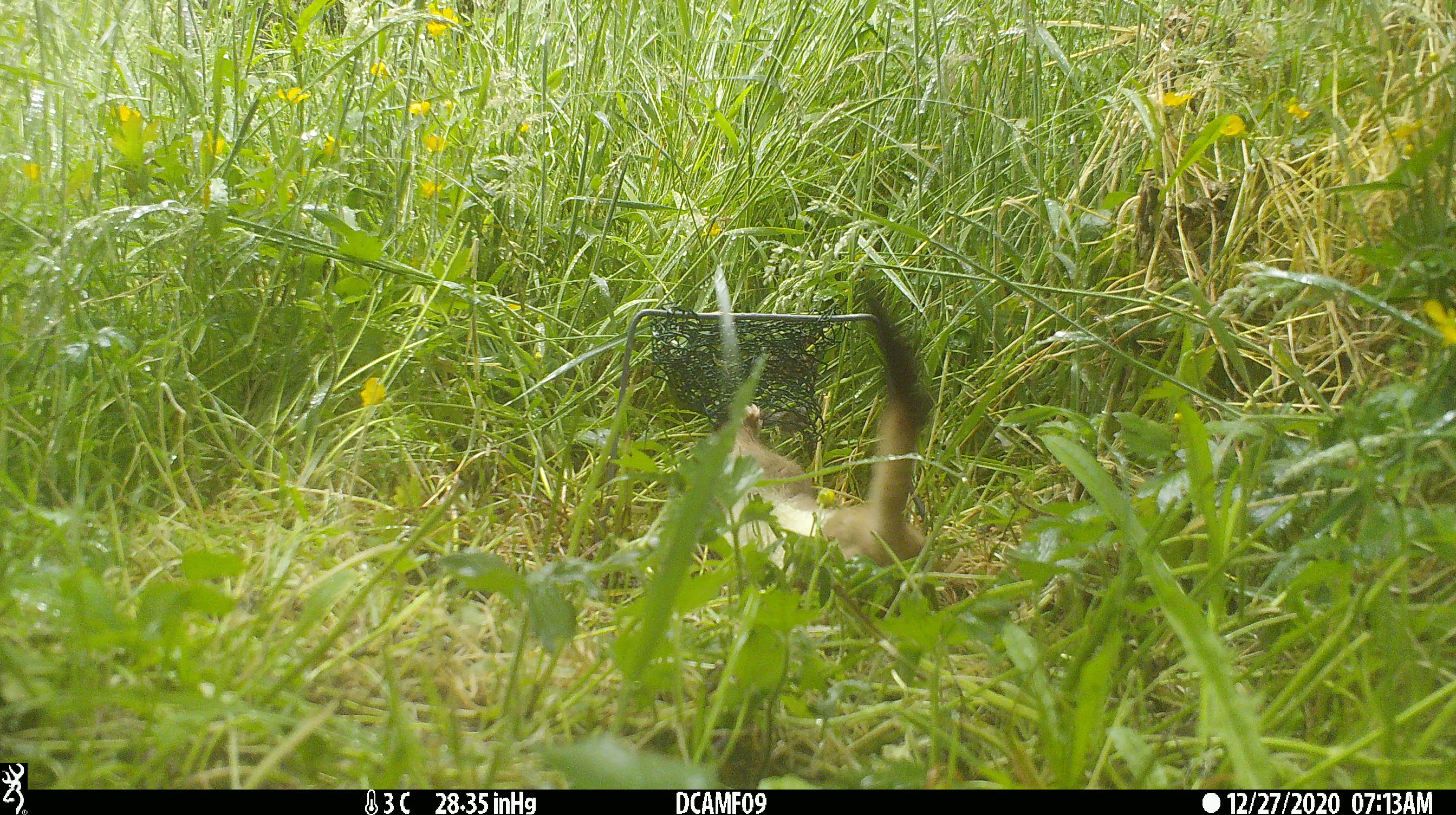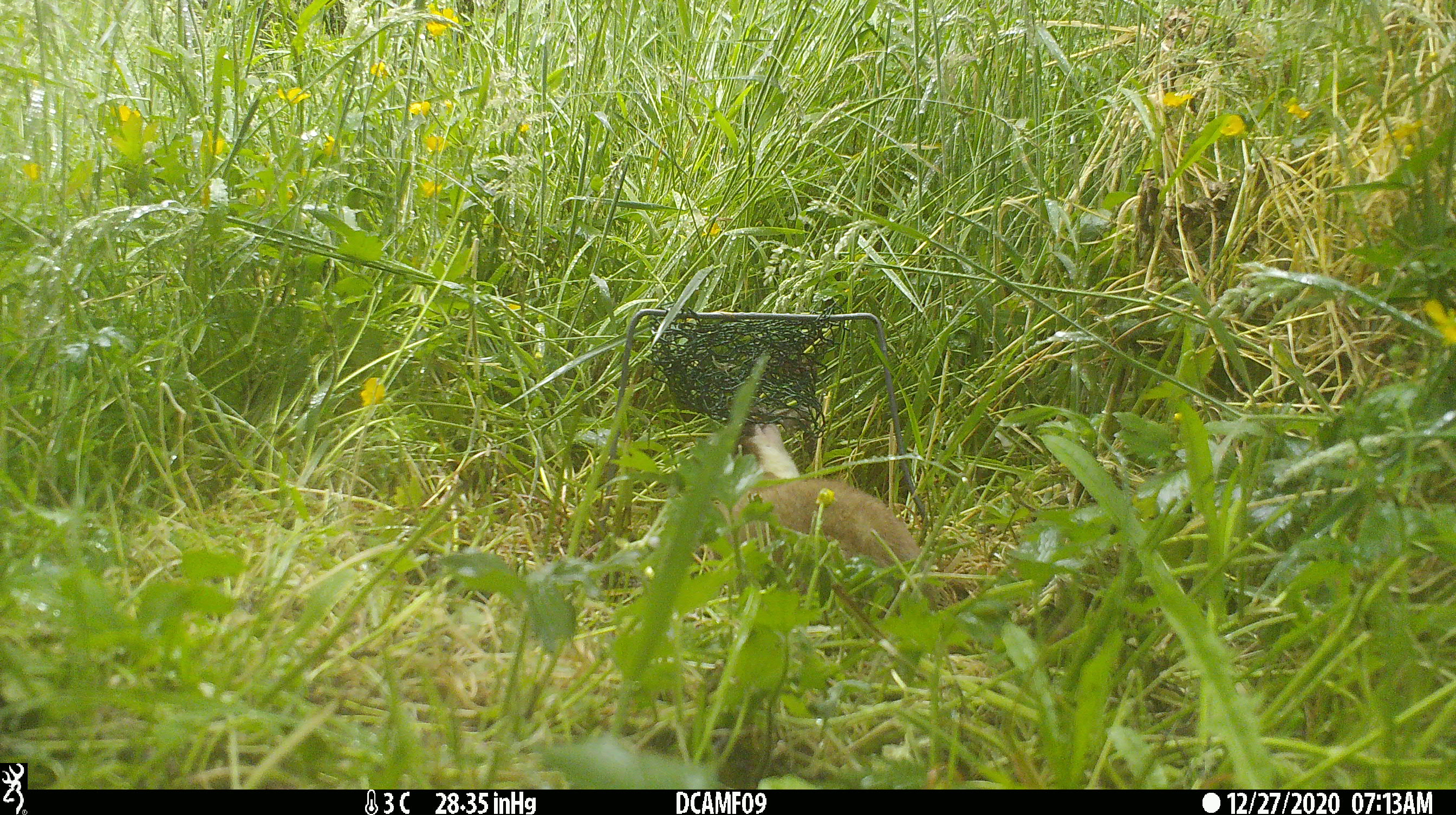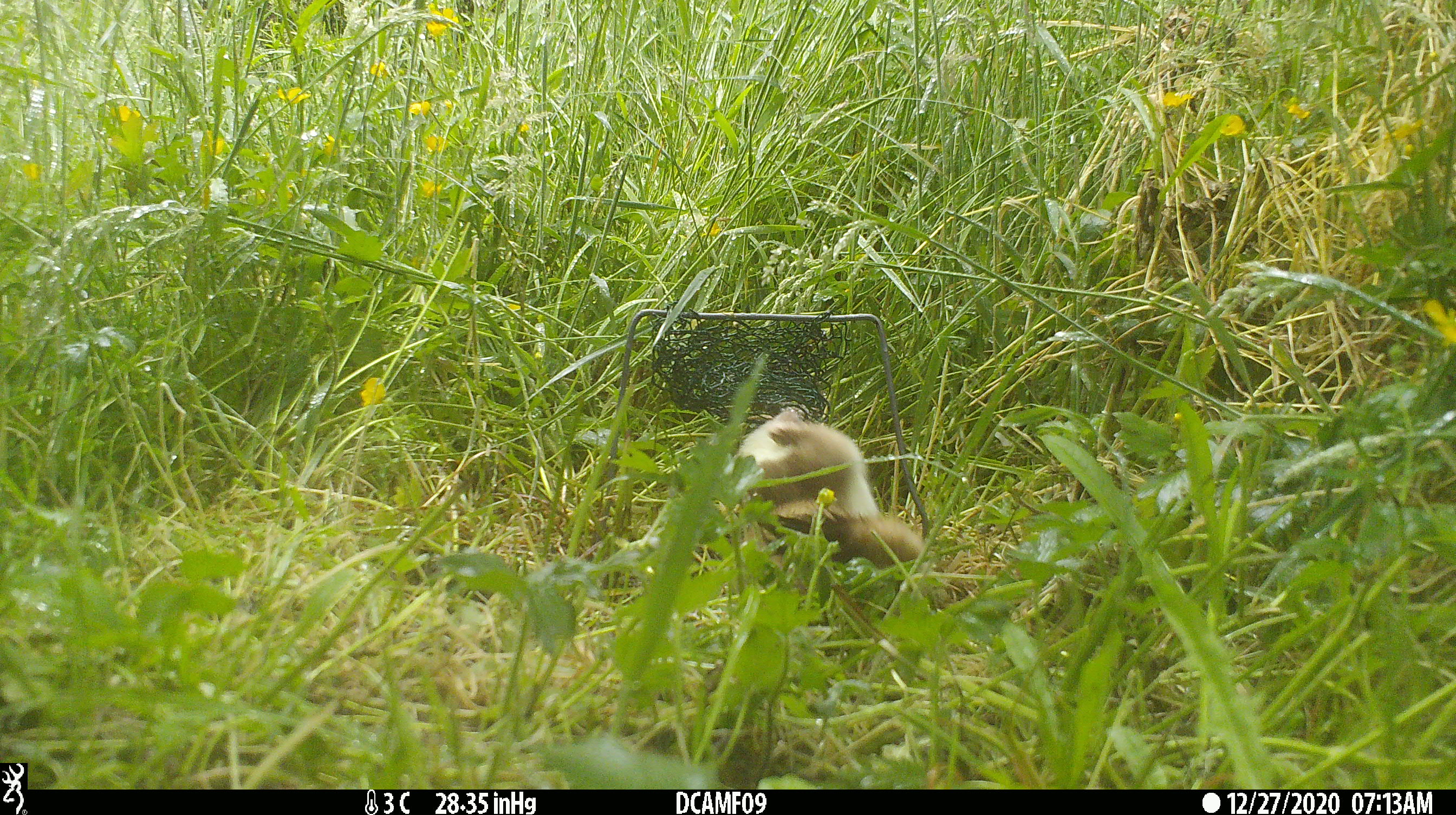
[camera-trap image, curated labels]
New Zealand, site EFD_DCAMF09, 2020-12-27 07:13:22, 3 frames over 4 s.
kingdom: Animalia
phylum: Chordata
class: Mammalia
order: Carnivora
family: Mustelidae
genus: Mustela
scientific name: Mustela erminea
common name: stoat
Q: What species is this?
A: Stoat (Mustela erminea).